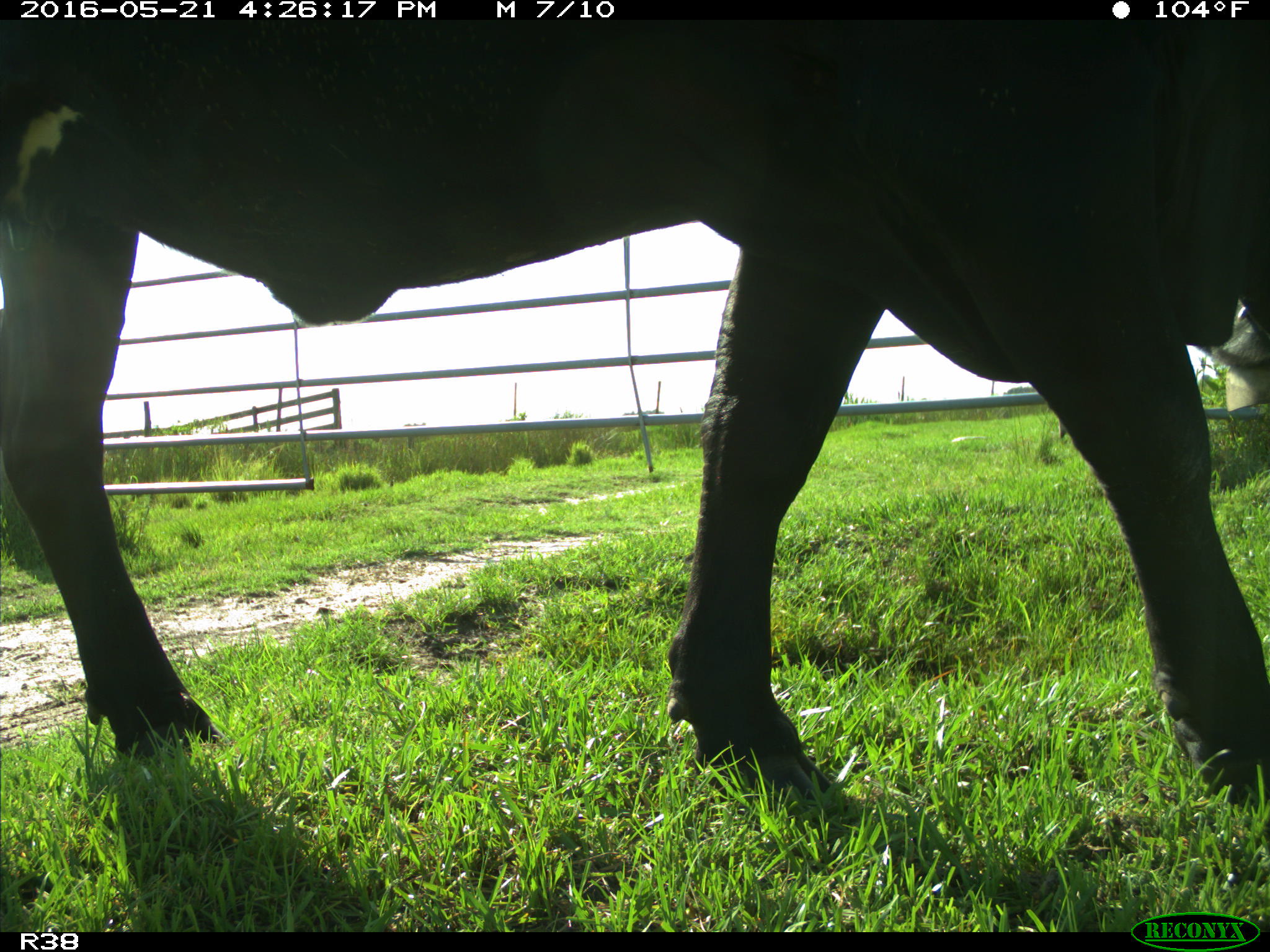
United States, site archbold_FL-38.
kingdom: Animalia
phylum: Chordata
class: Mammalia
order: Artiodactyla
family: Bovidae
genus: Bos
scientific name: Bos taurus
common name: domestic cow